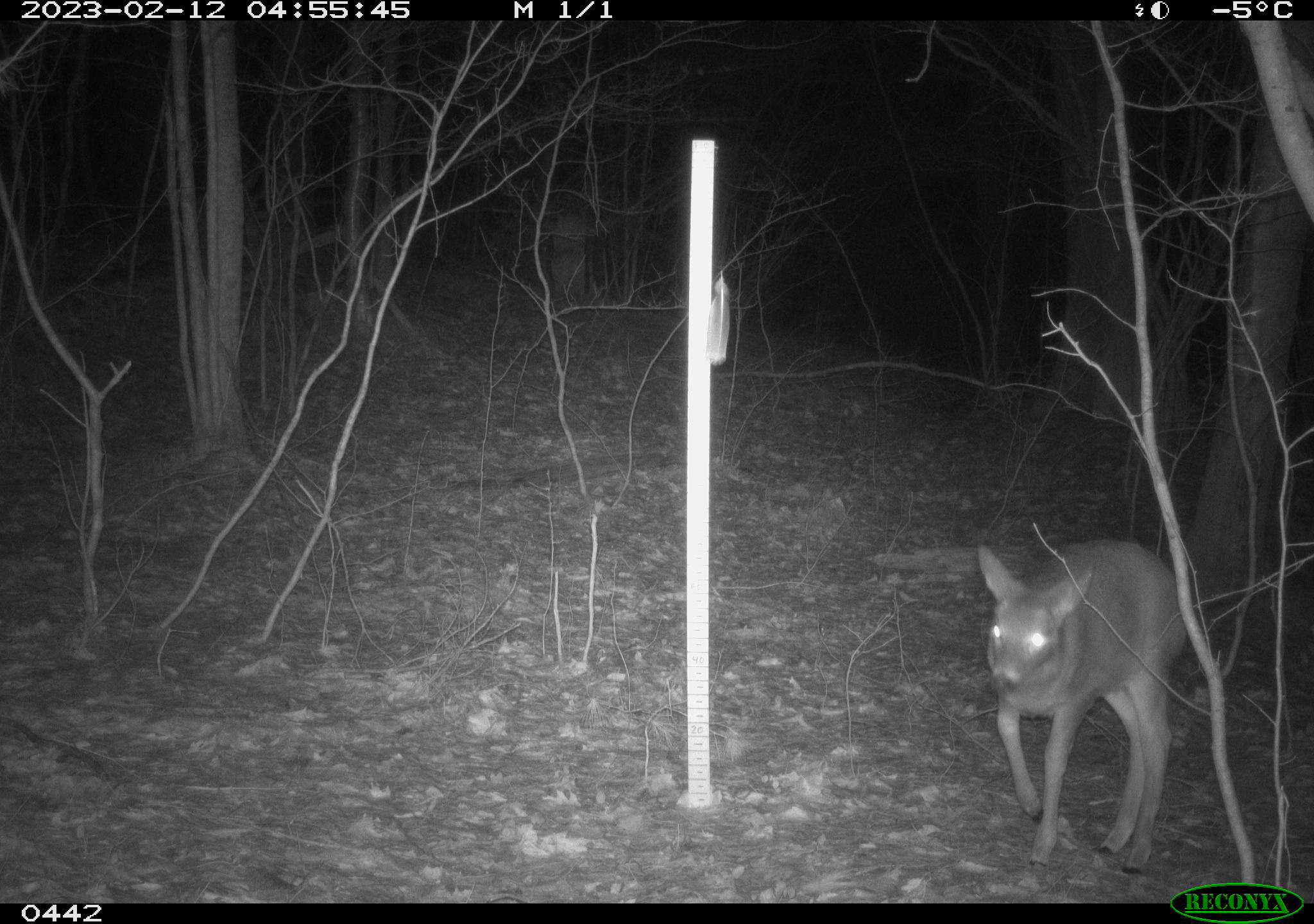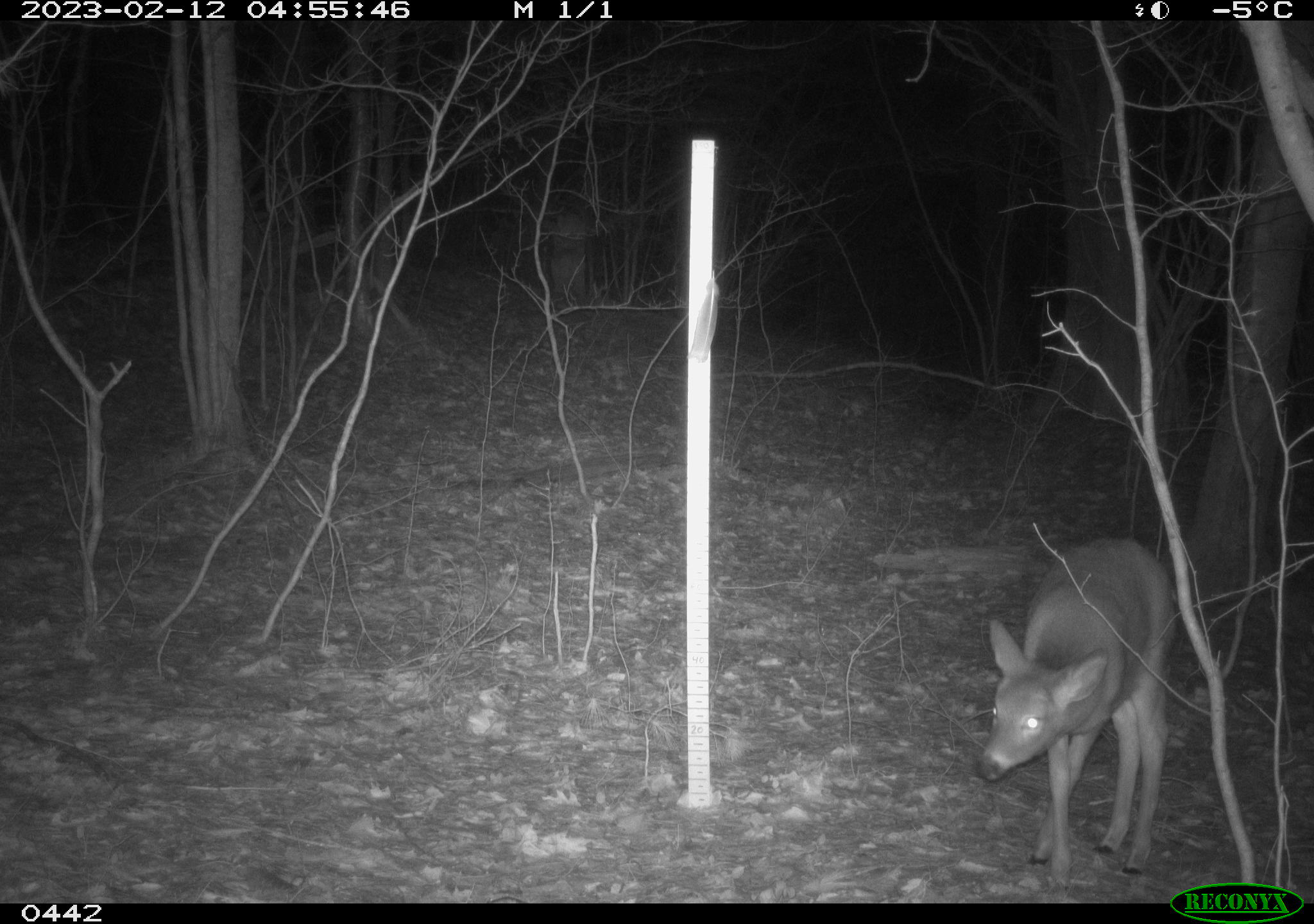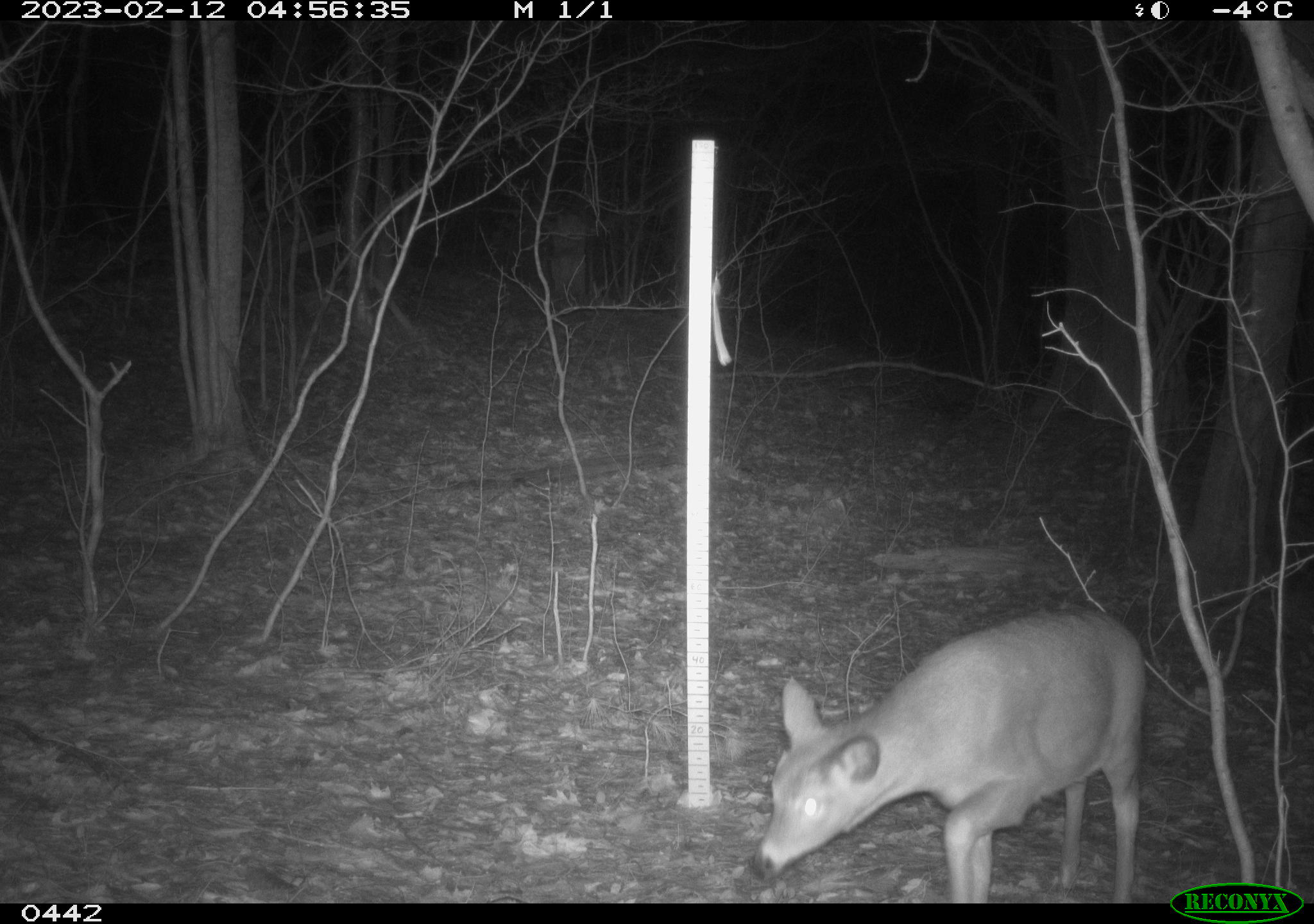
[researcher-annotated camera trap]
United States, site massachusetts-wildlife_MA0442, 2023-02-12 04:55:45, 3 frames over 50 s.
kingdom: Animalia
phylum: Chordata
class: Mammalia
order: Artiodactyla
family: Cervidae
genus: Odocoileus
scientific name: Odocoileus virginianus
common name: white-tailed deer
White-tailed deer (Odocoileus virginianus).